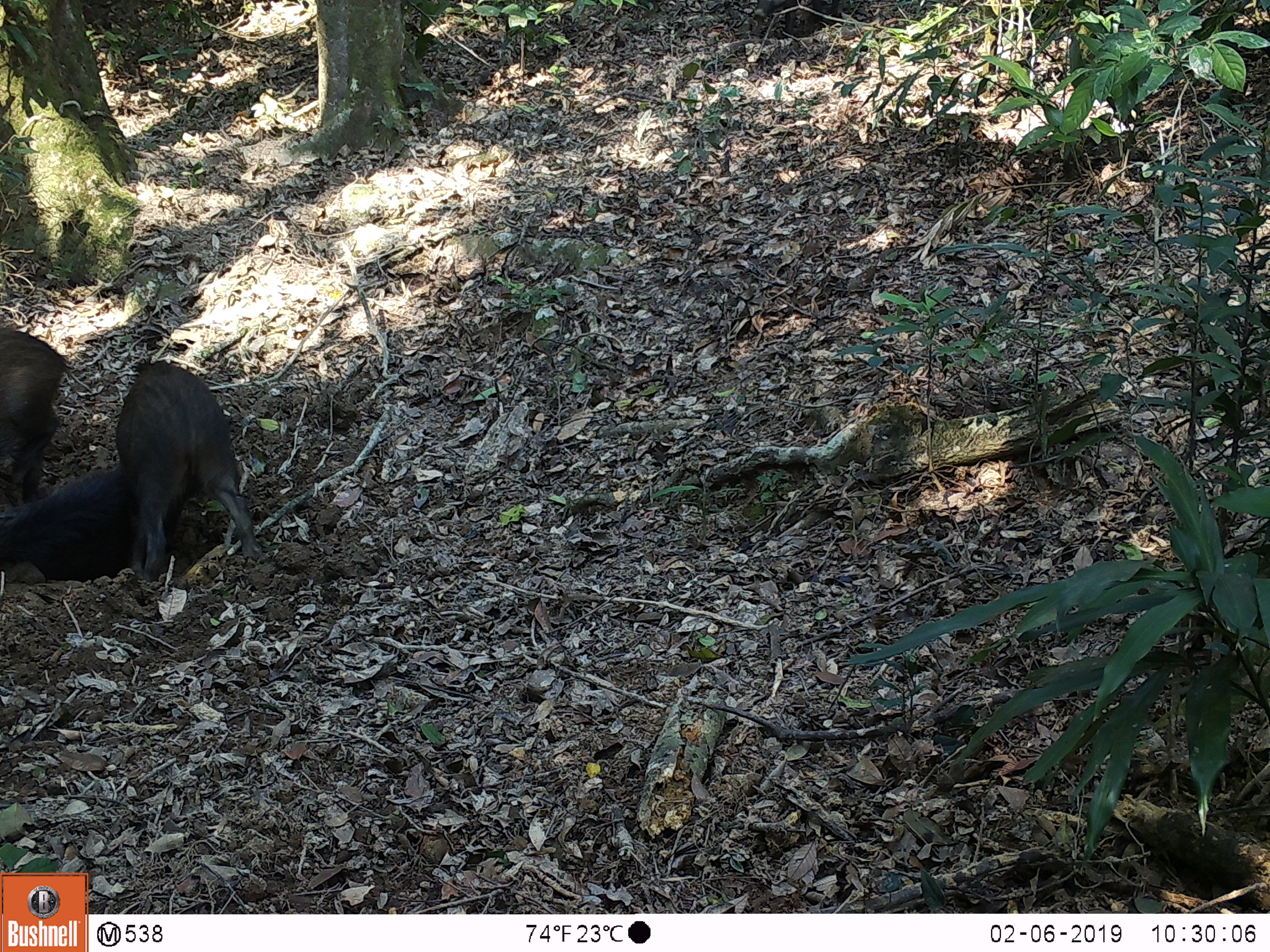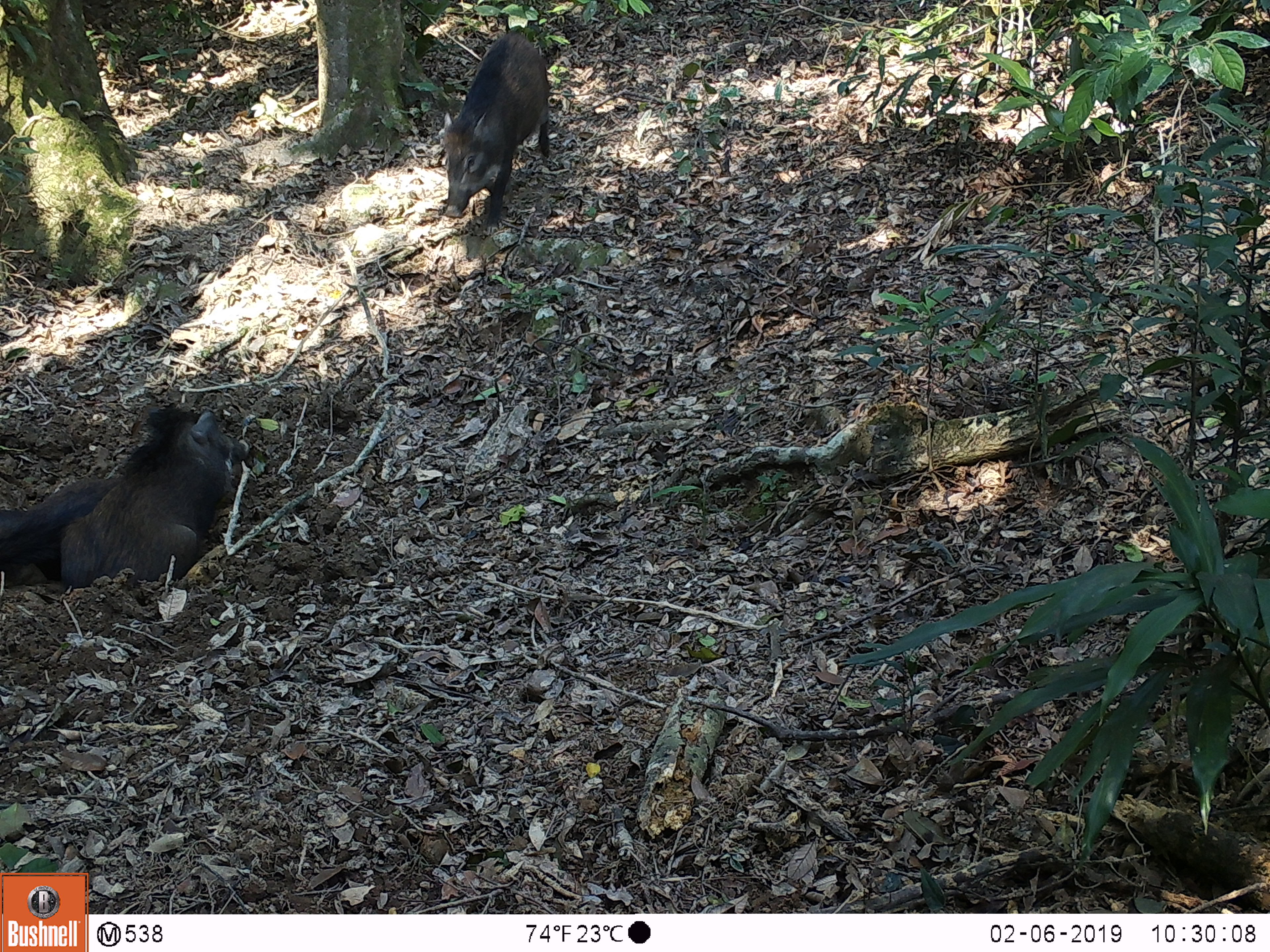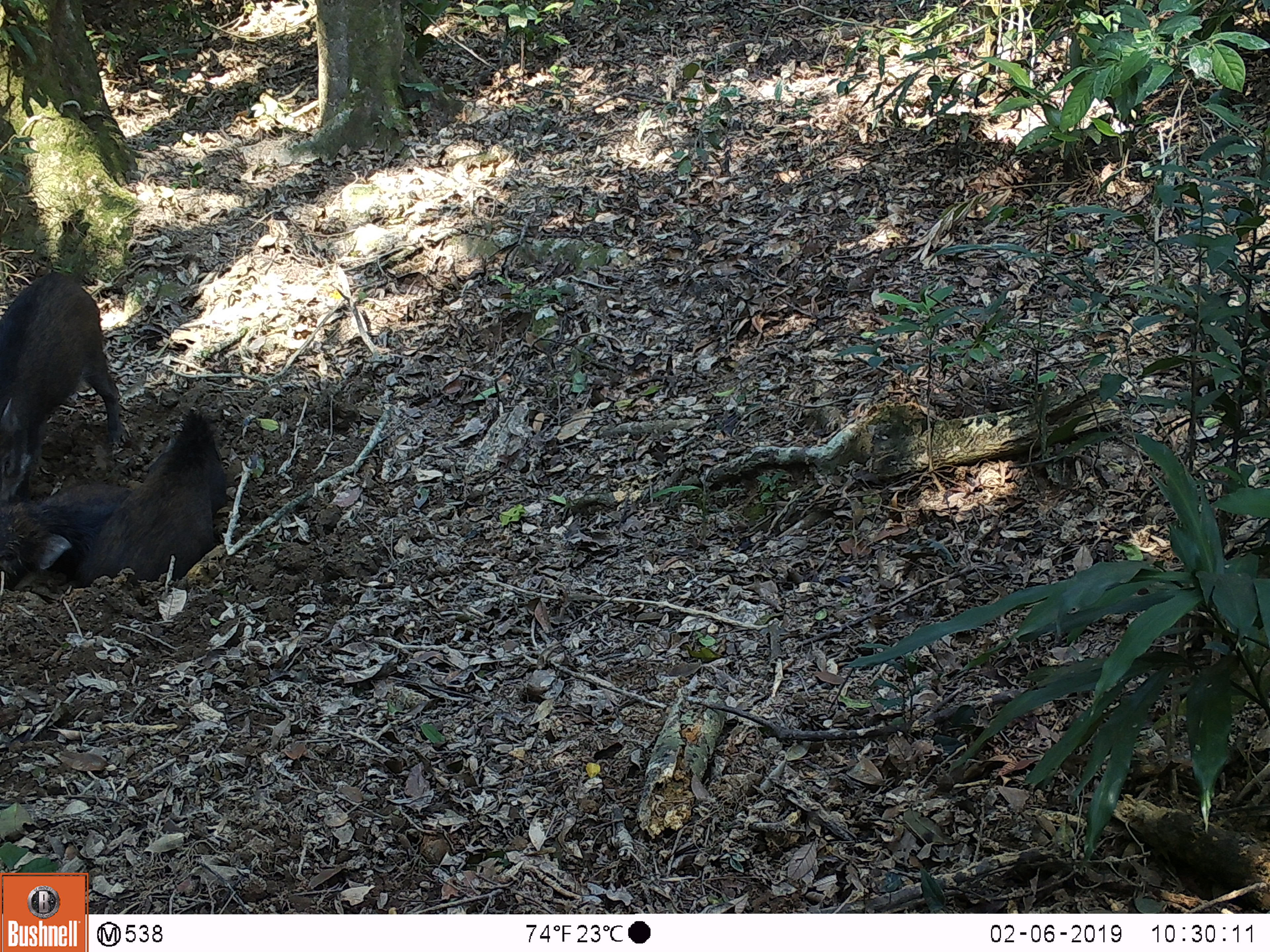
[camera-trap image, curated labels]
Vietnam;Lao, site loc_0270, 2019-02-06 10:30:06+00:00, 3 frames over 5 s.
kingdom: Animalia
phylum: Chordata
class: Mammalia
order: Artiodactyla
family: Suidae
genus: Sus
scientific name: Sus scrofa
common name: eurasian wild pig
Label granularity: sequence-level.